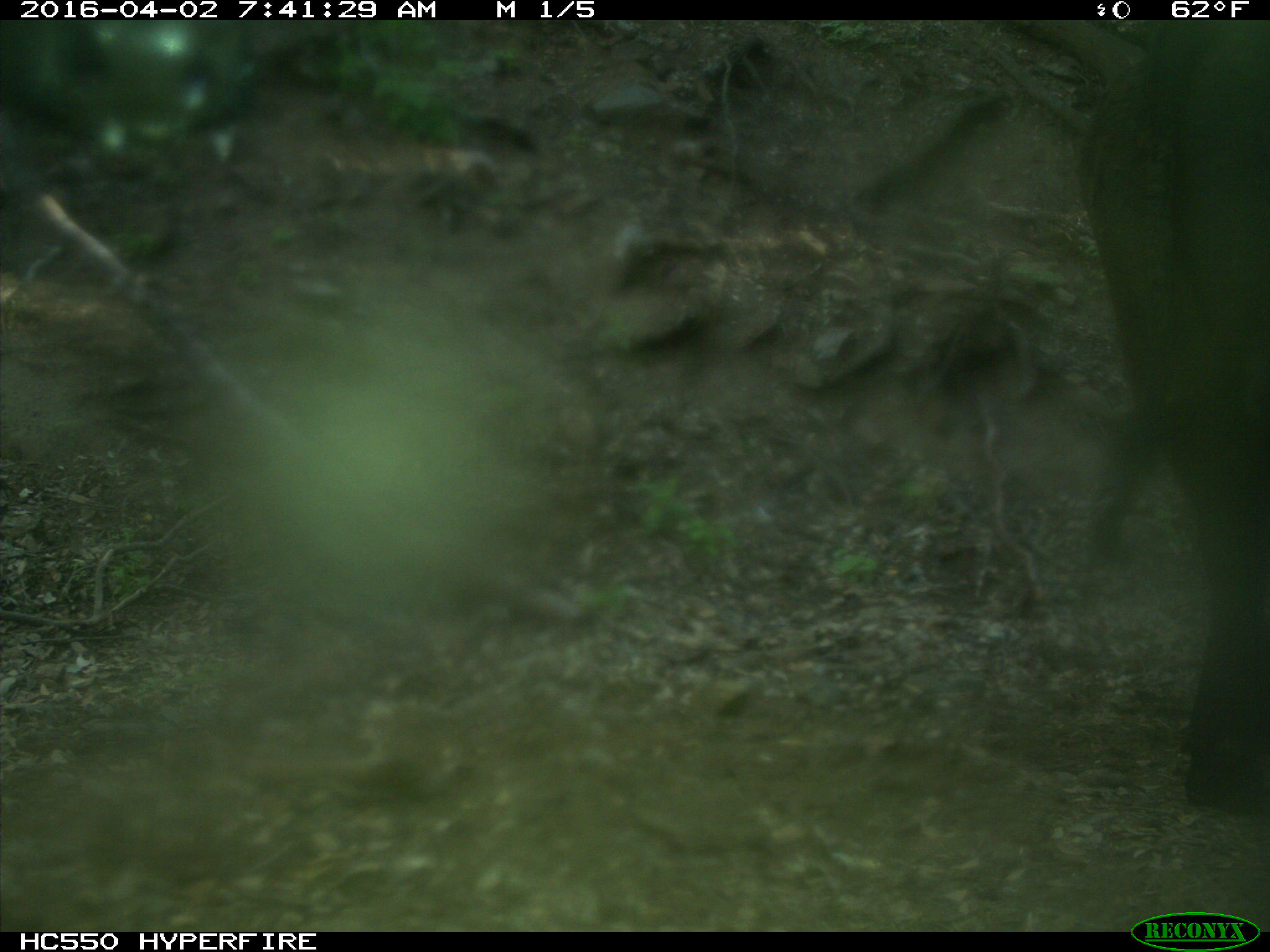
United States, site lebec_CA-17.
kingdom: Animalia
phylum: Chordata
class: Mammalia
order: Artiodactyla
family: Bovidae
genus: Bos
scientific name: Bos taurus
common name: domestic cow